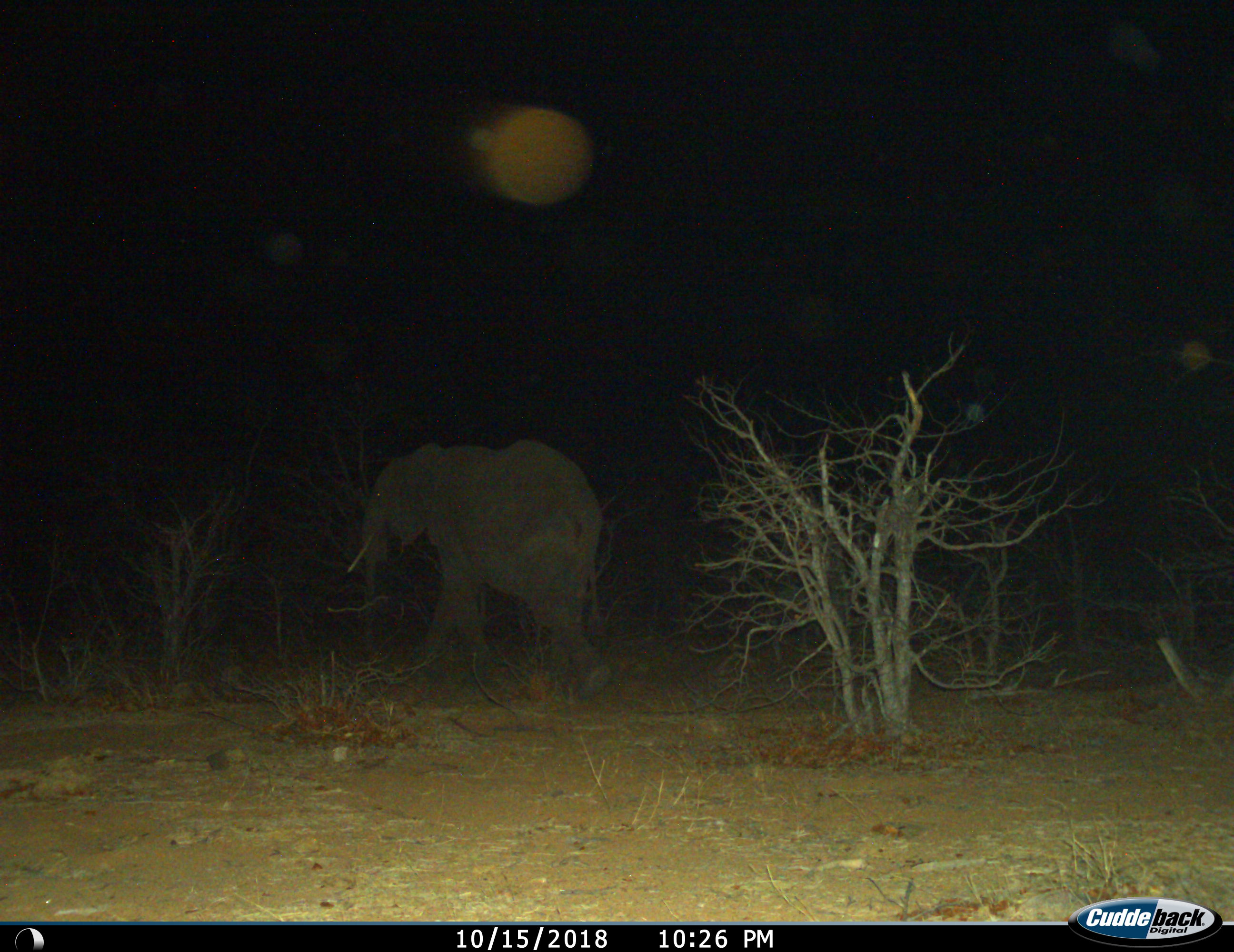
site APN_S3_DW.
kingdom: Animalia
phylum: Chordata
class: Mammalia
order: Proboscidea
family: Elephantidae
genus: Loxodonta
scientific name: Loxodonta africana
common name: african bush elephant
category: elephant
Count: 1.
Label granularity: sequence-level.